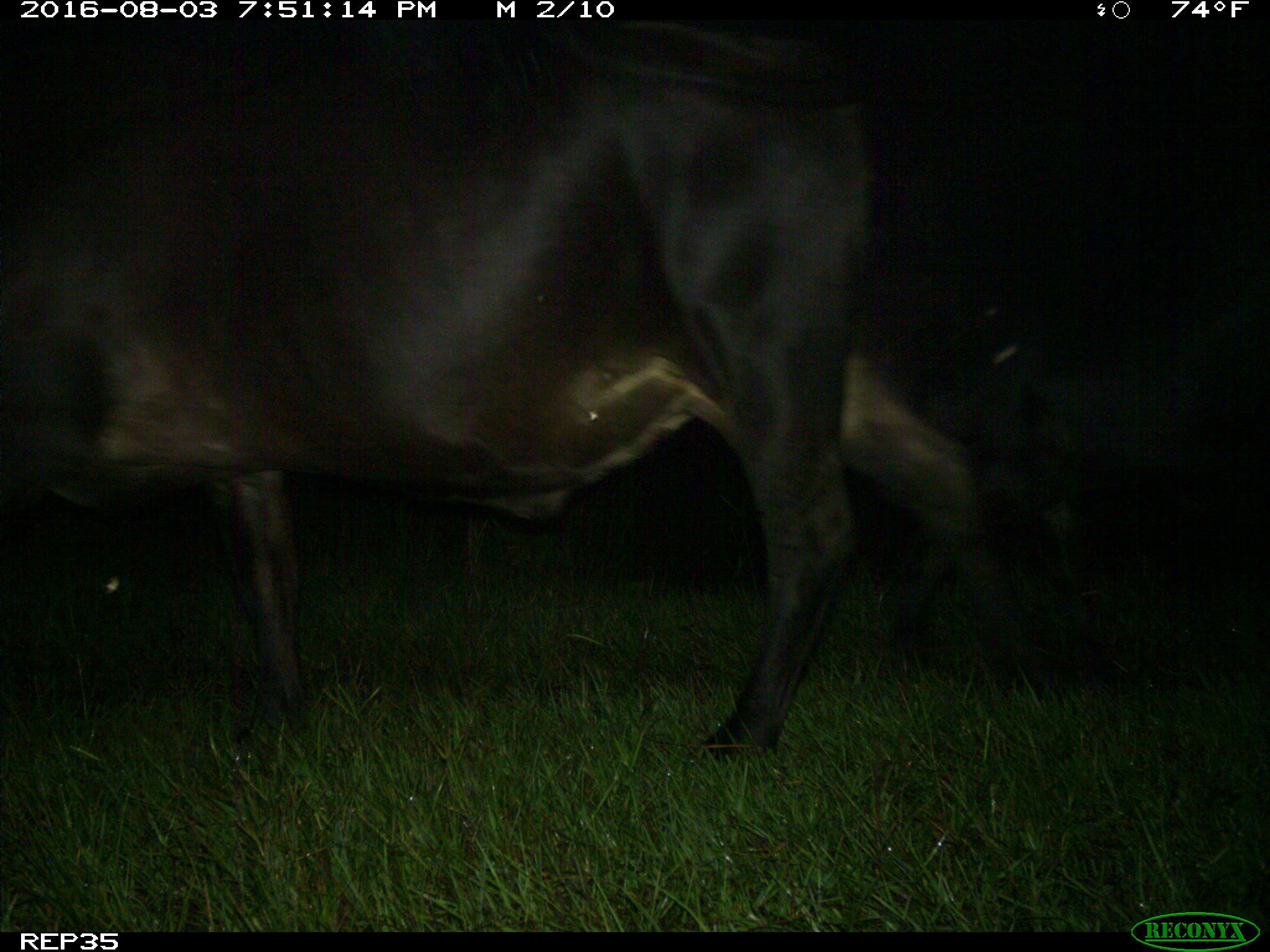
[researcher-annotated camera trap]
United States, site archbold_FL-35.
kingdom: Animalia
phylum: Chordata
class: Mammalia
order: Artiodactyla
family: Bovidae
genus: Bos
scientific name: Bos taurus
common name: domestic cow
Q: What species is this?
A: Bos taurus (domestic cow).